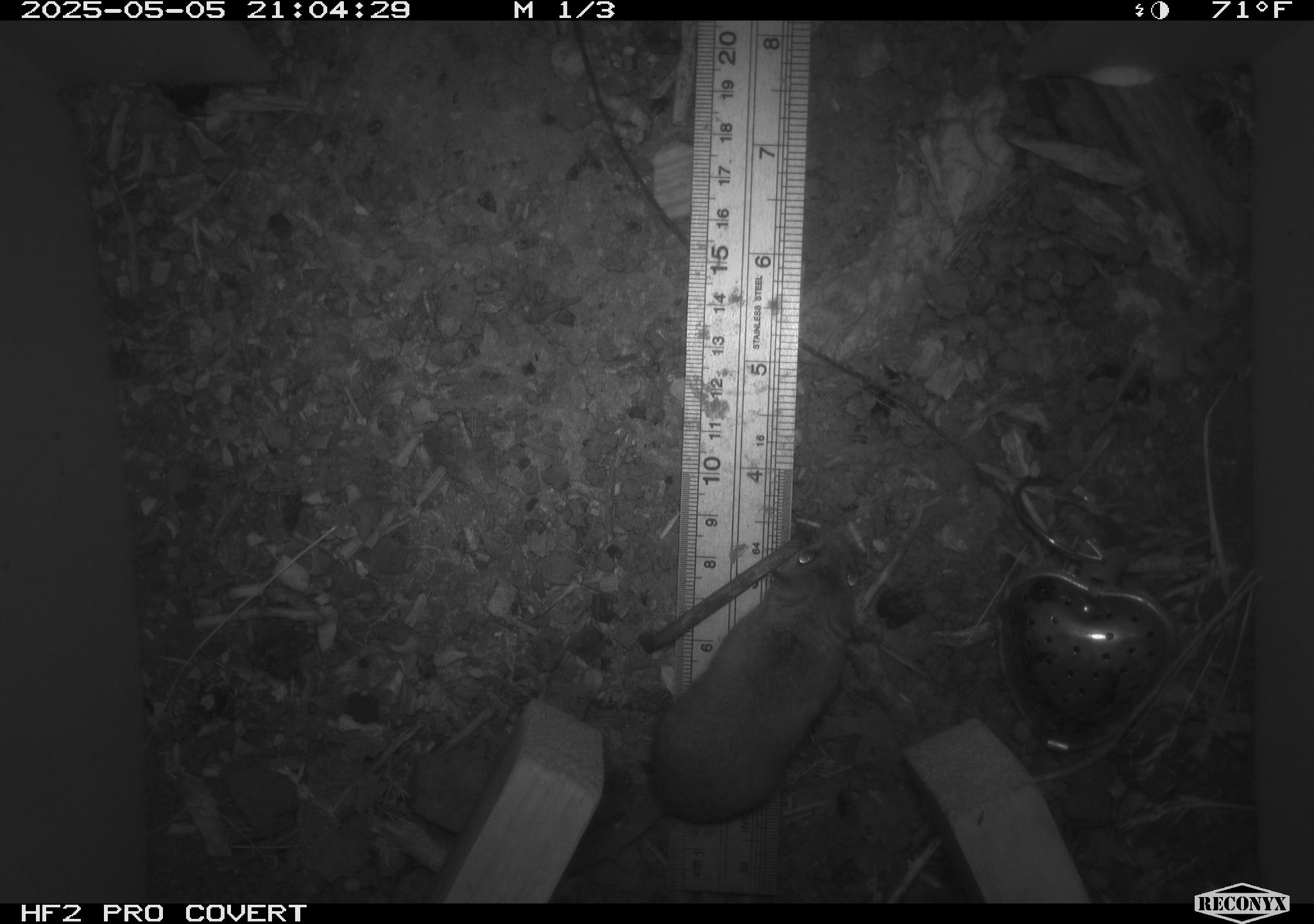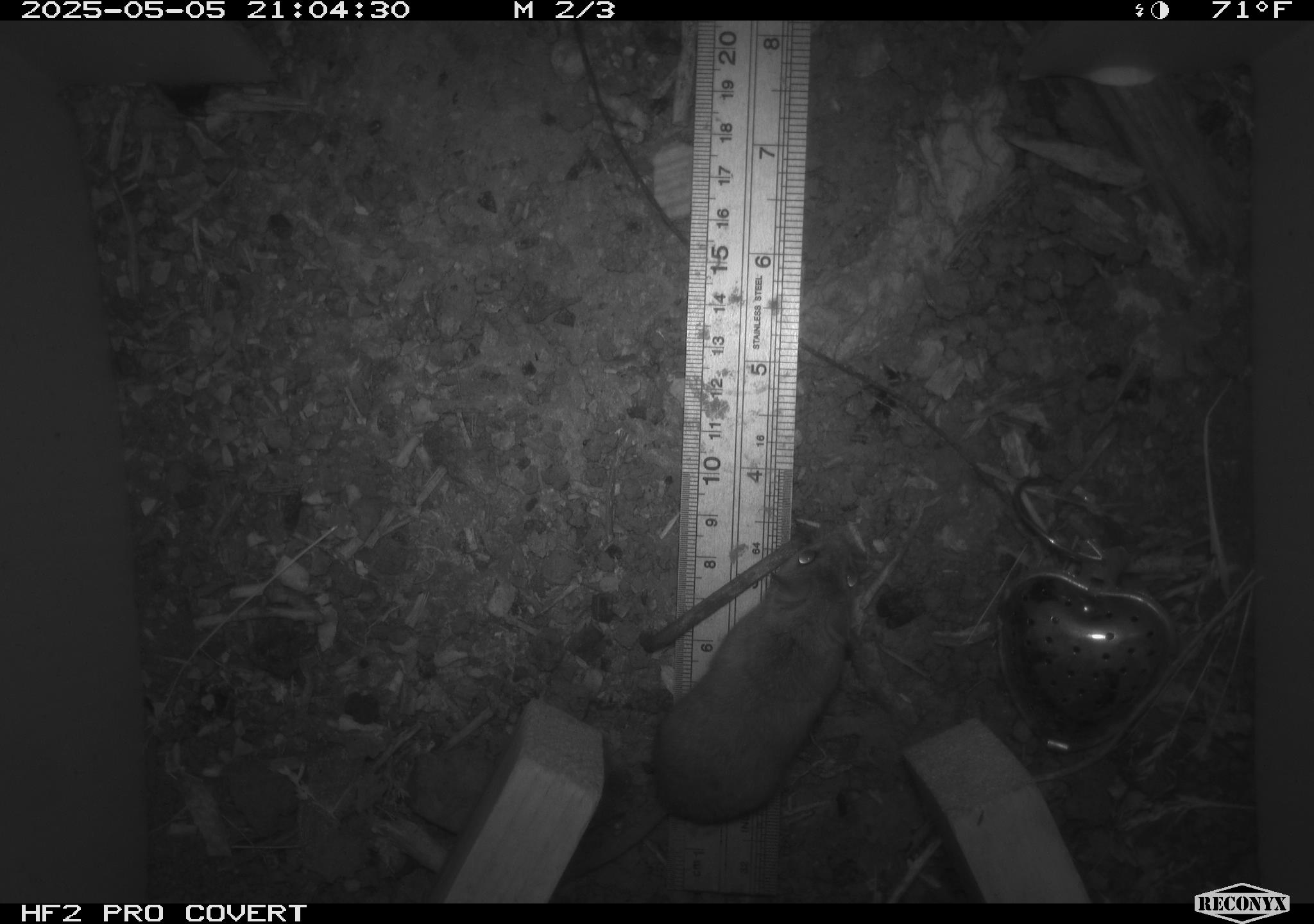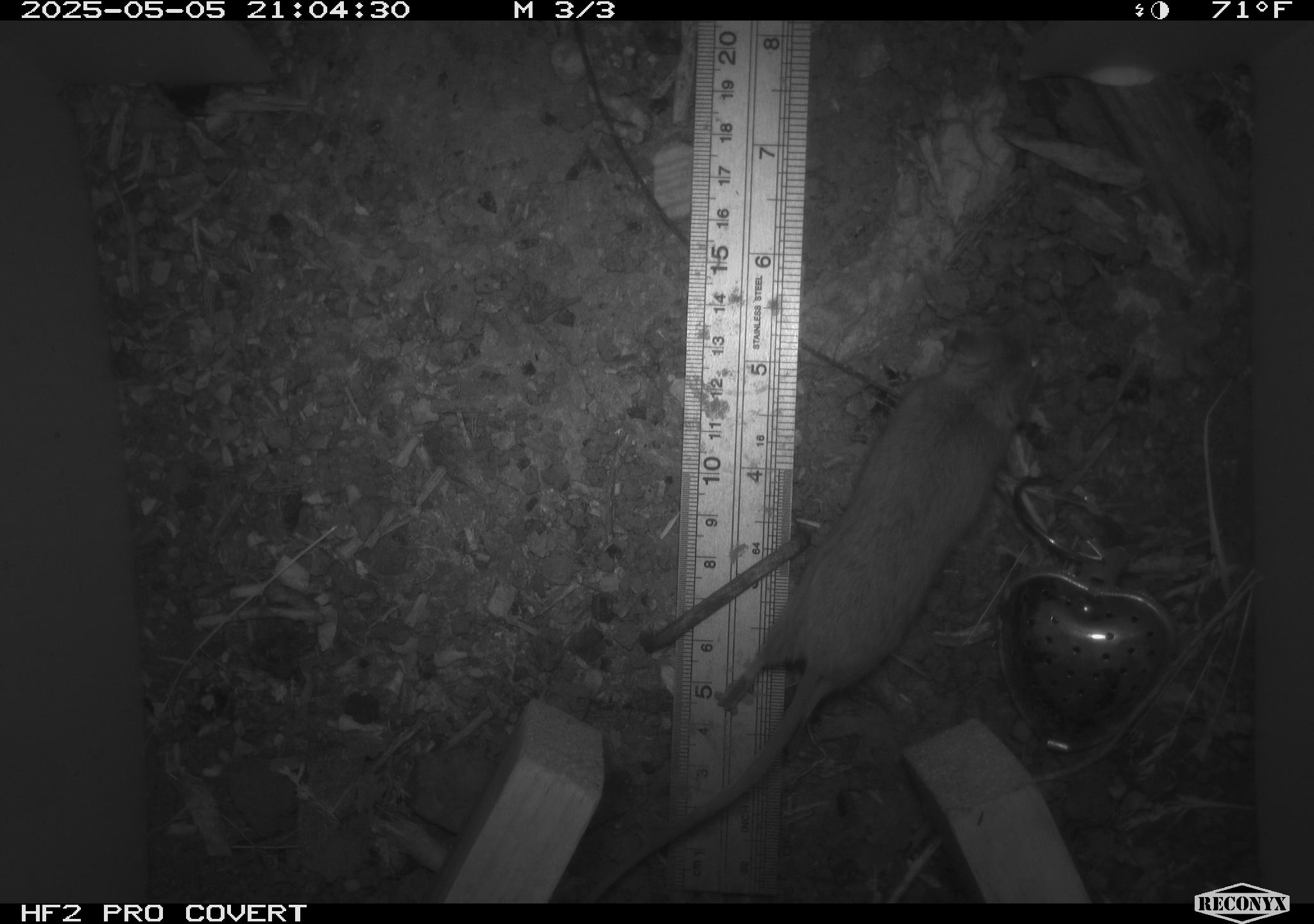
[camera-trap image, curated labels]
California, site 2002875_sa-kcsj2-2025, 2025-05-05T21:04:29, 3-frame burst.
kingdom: Animalia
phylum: Chordata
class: Mammalia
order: Rodentia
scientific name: Rodentia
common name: rodent